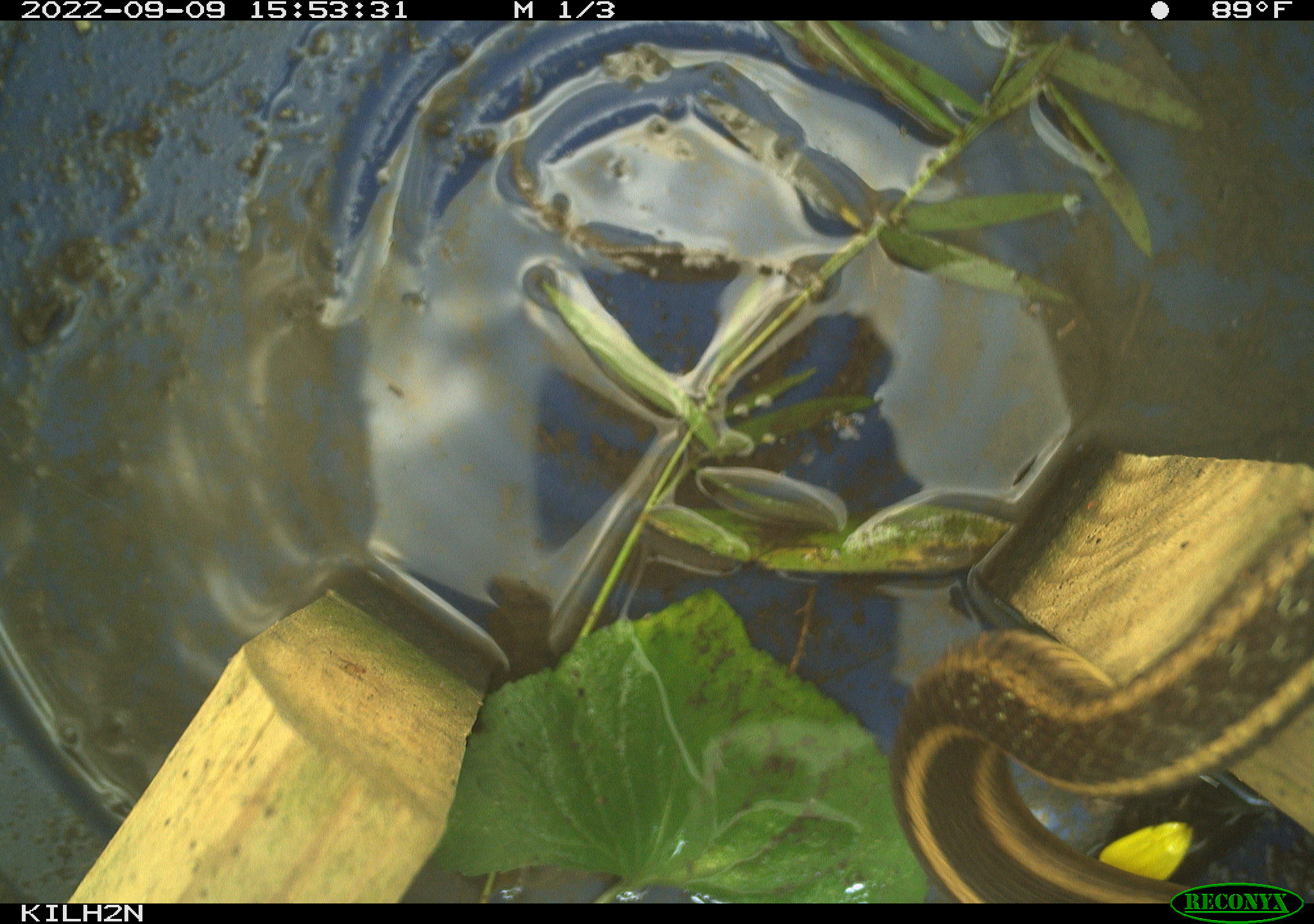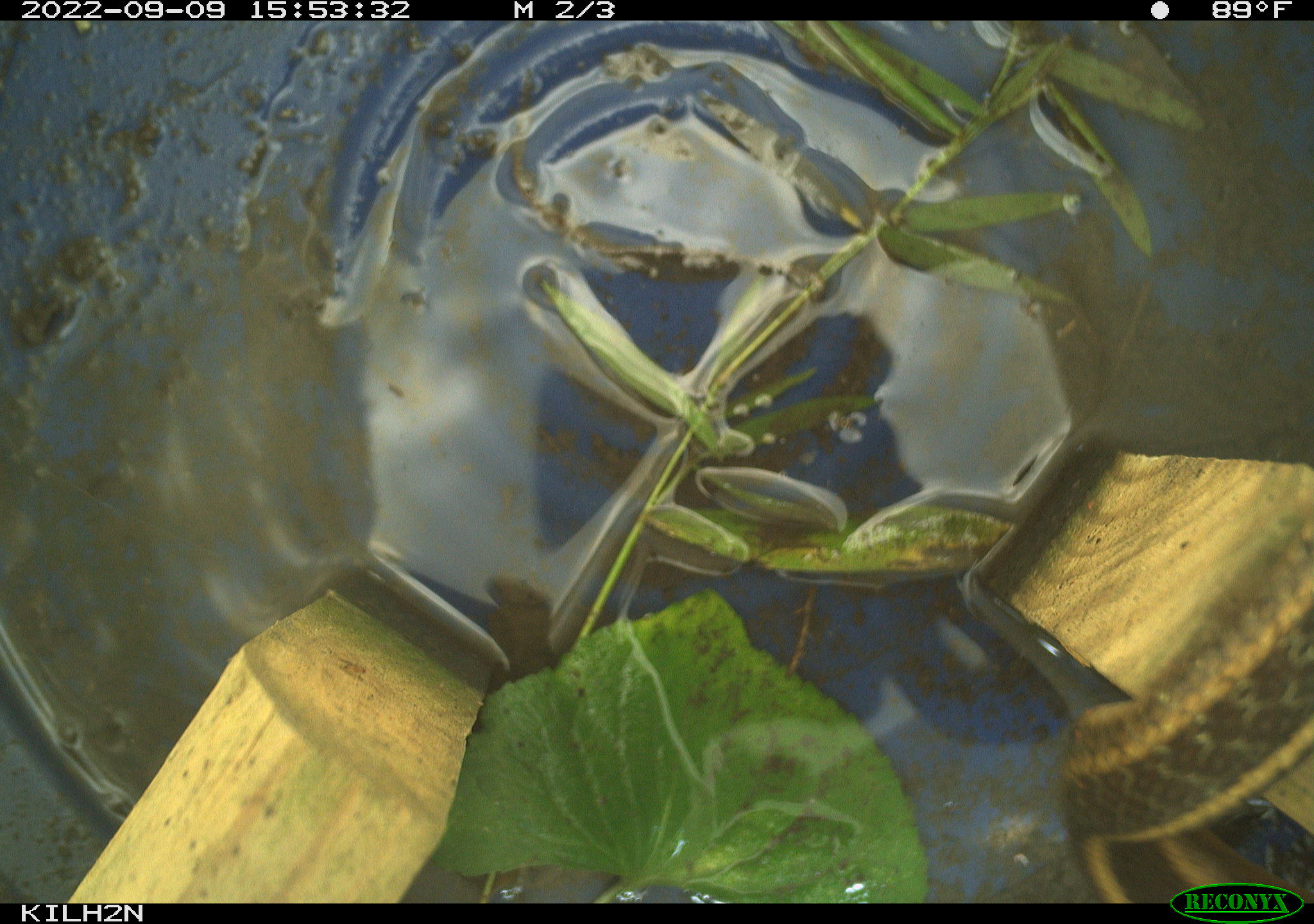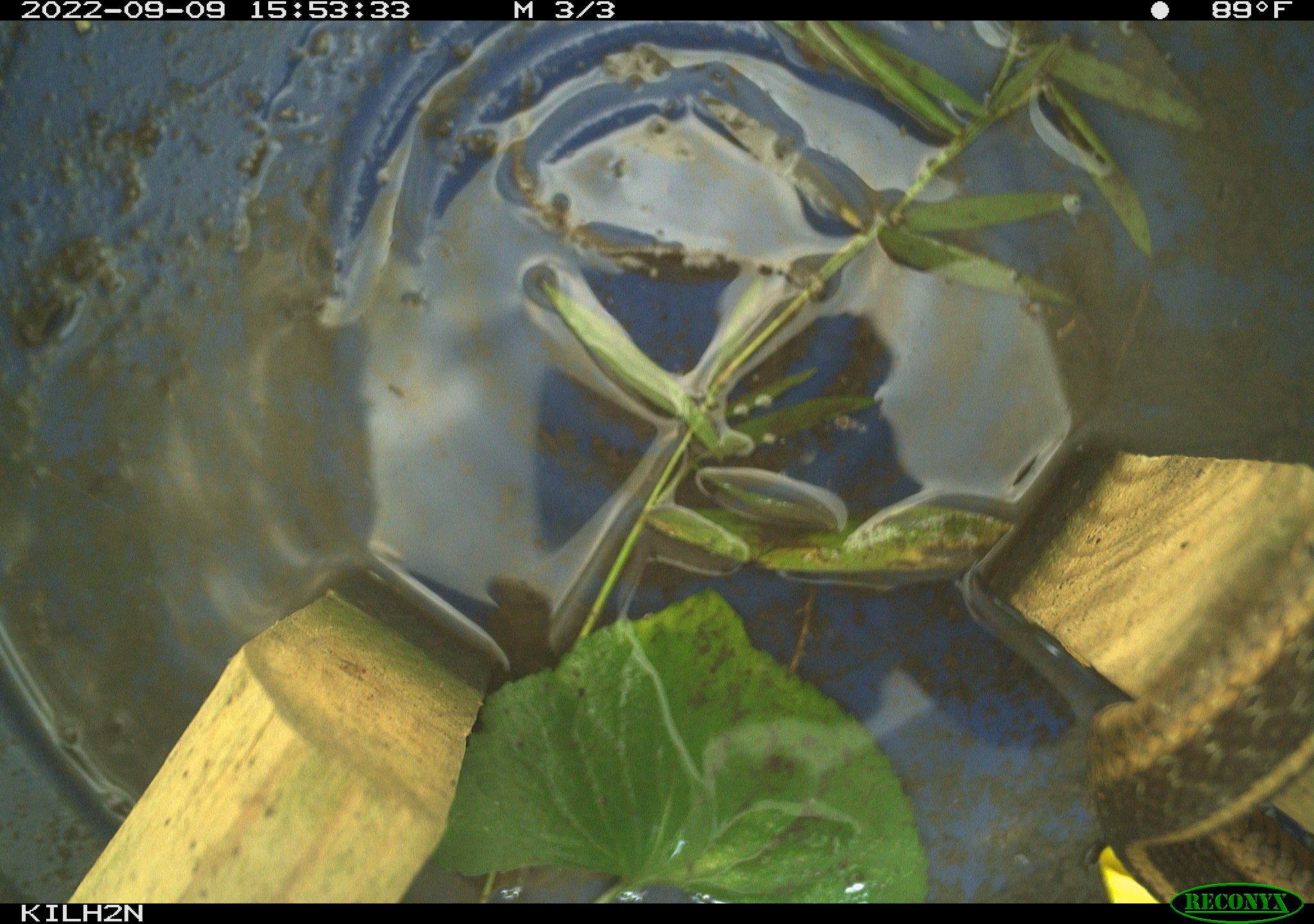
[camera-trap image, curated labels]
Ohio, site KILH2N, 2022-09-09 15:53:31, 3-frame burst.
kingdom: Animalia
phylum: Chordata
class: Reptilia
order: Squamata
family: Colubridae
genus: Thamnophis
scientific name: Thamnophis sirtalis sirtalis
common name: eastern gartersnake